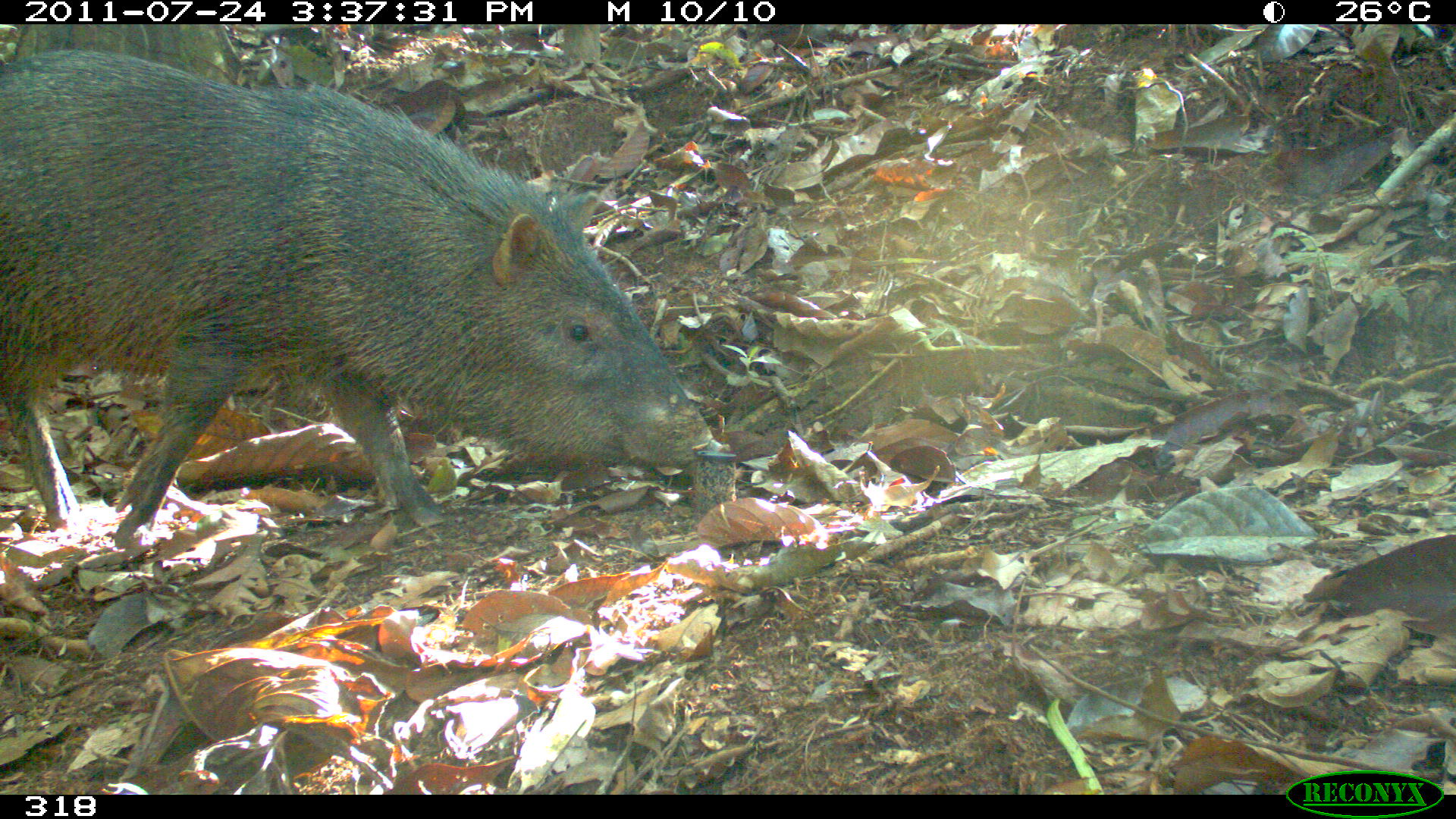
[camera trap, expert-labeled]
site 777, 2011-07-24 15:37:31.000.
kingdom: Animalia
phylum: Chordata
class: Mammalia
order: Artiodactyla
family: Tayassuidae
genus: Pecari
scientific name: Pecari tajacu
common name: collared peccary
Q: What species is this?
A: Pecari tajacu (collared peccary).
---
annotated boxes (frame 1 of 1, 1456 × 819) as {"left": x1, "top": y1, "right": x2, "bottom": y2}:
pecari tajacu: {"left": 0, "top": 43, "right": 735, "bottom": 554}